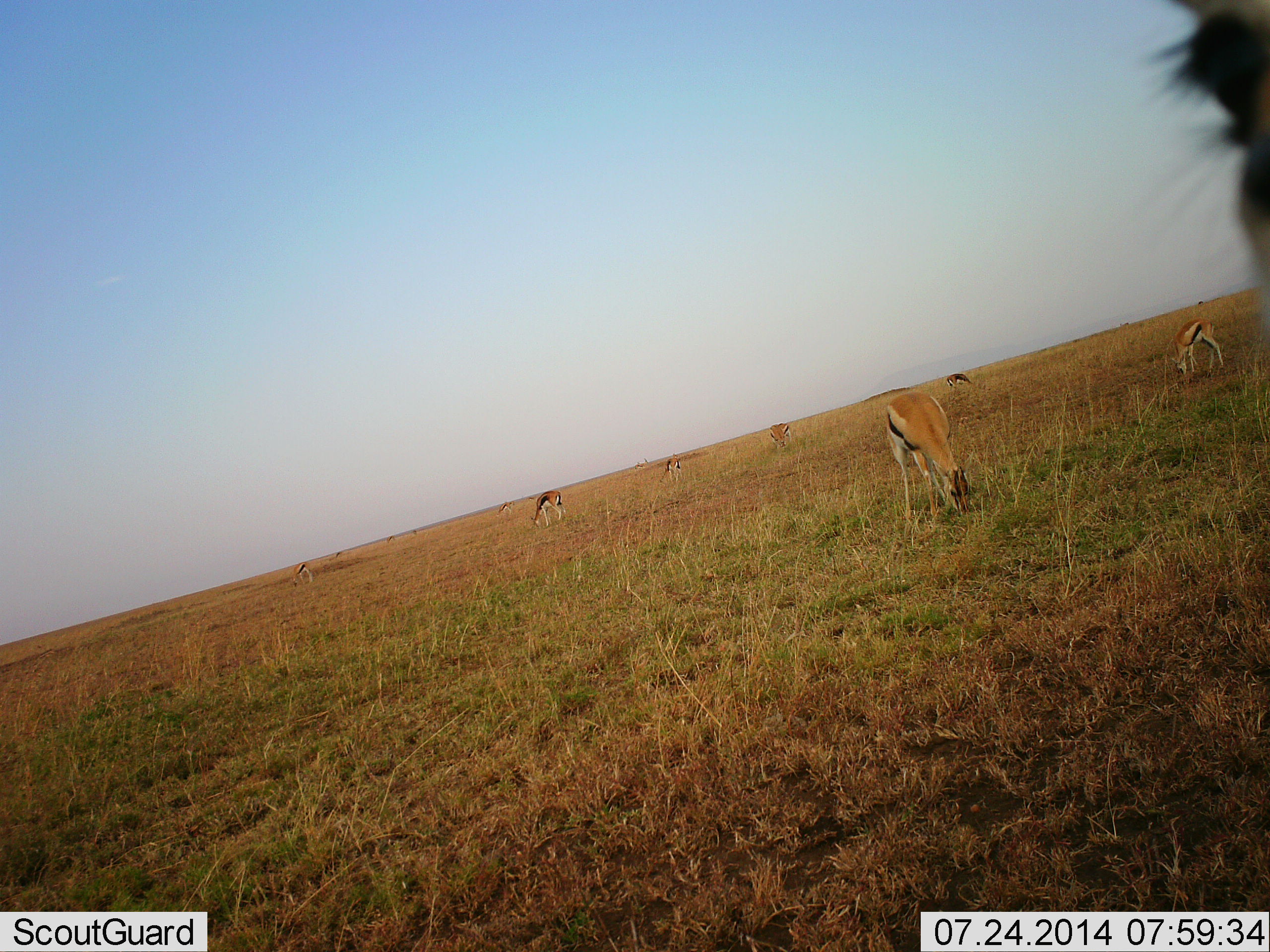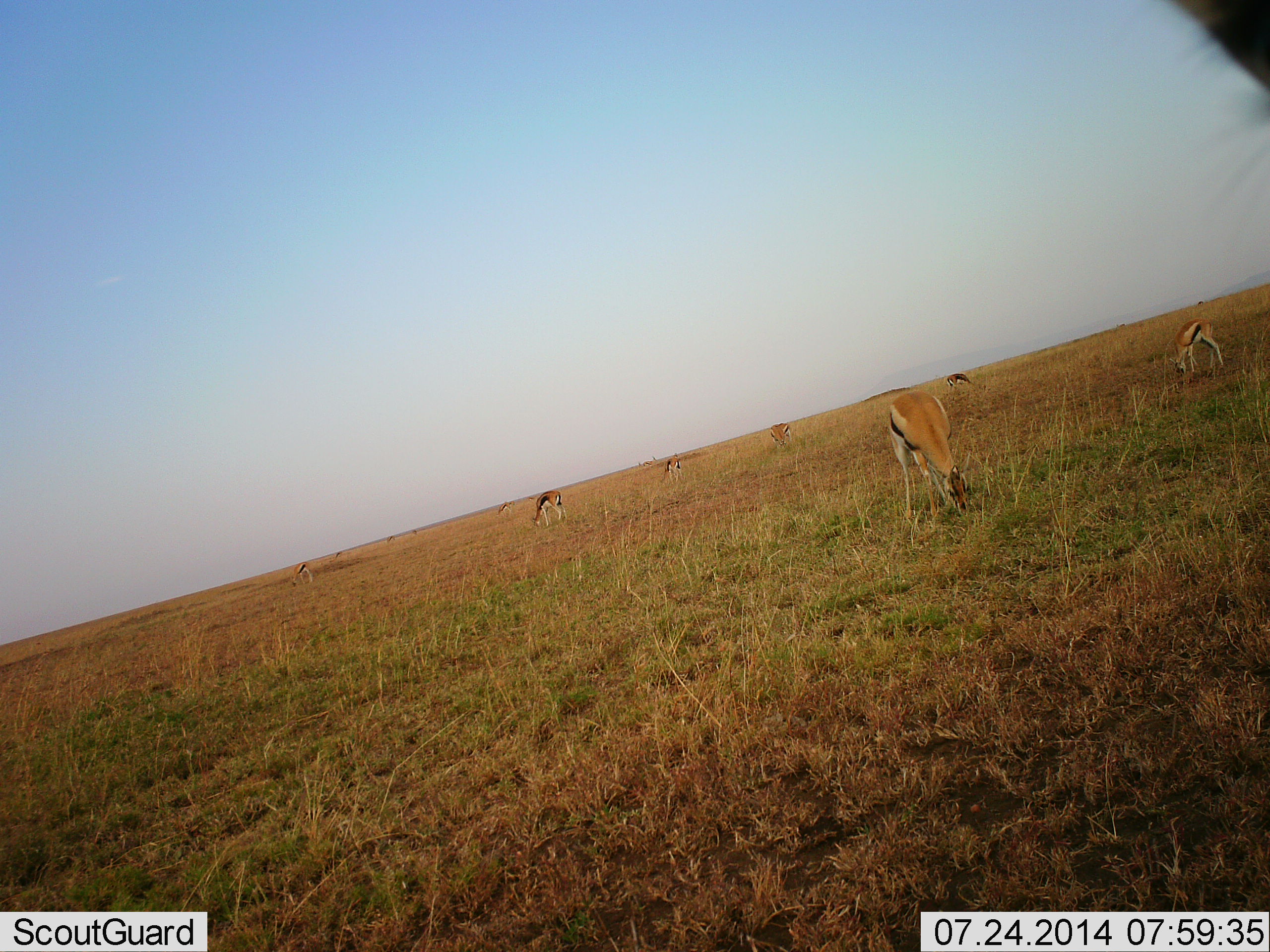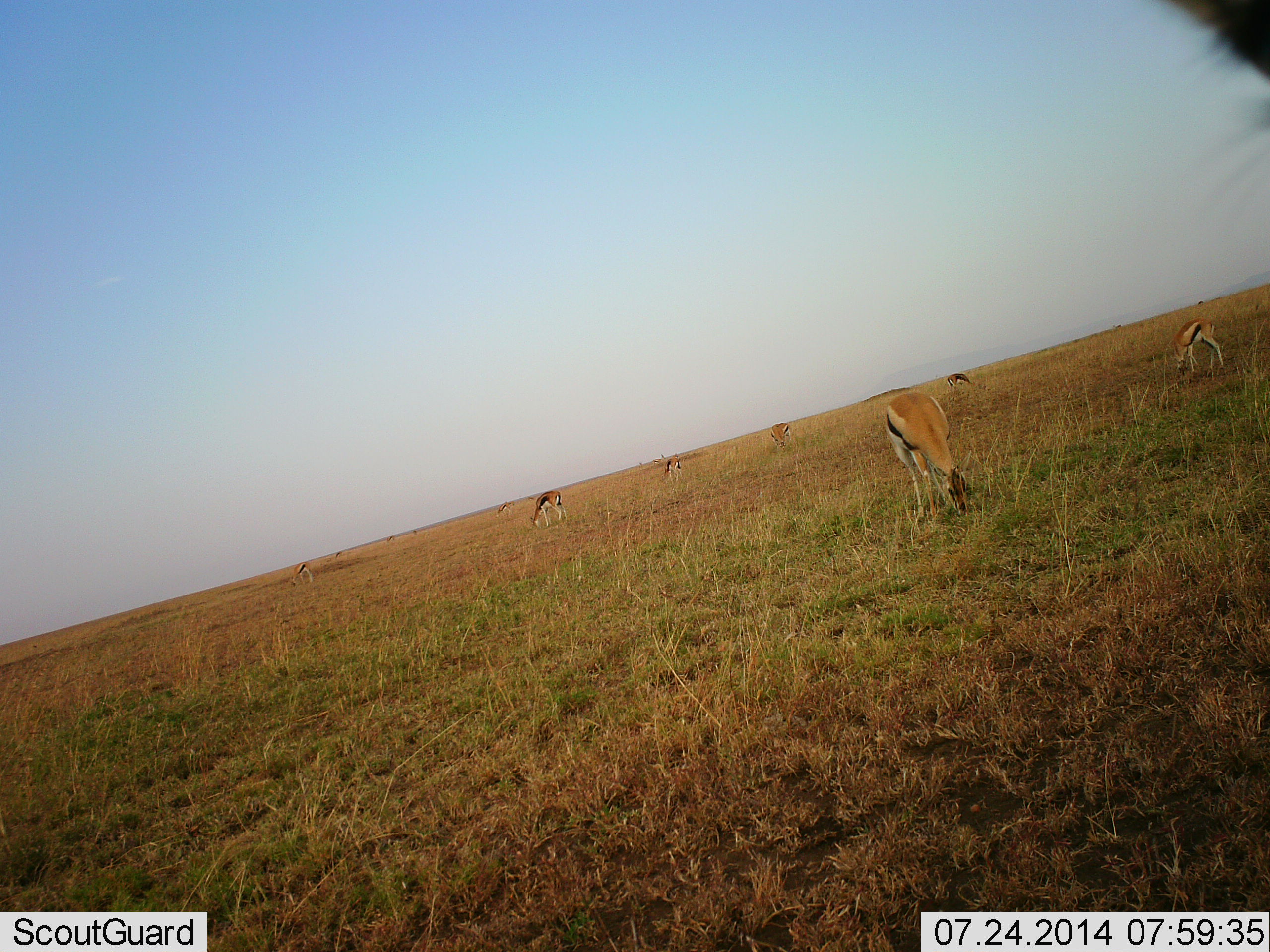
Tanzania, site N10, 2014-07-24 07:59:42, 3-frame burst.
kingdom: Animalia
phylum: Chordata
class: Mammalia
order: Artiodactyla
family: Bovidae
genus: Eudorcas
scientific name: Eudorcas thomsonii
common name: thomson's gazelle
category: gazellethomsons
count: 9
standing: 36%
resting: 0%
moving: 9%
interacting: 0%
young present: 0%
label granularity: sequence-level